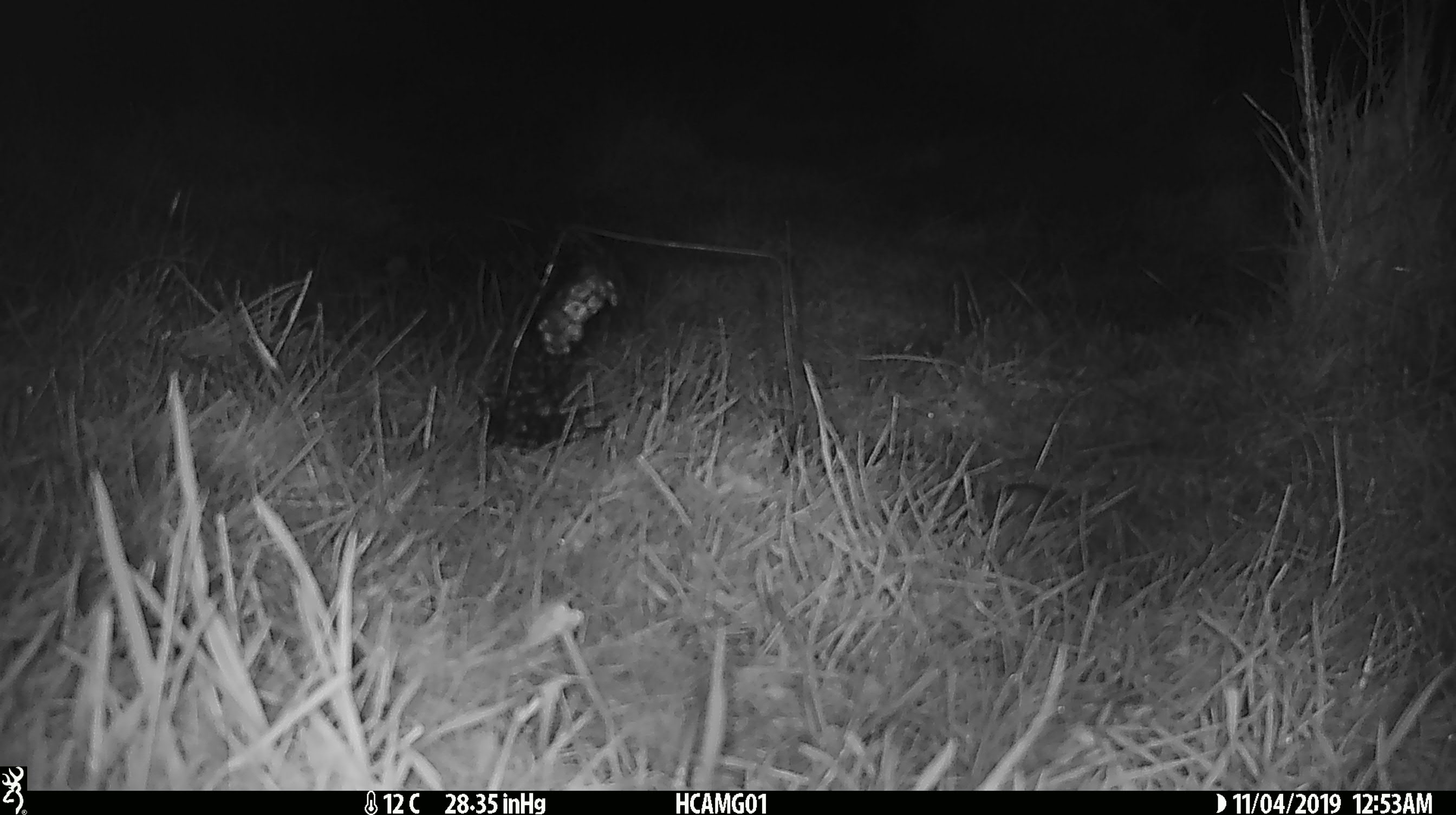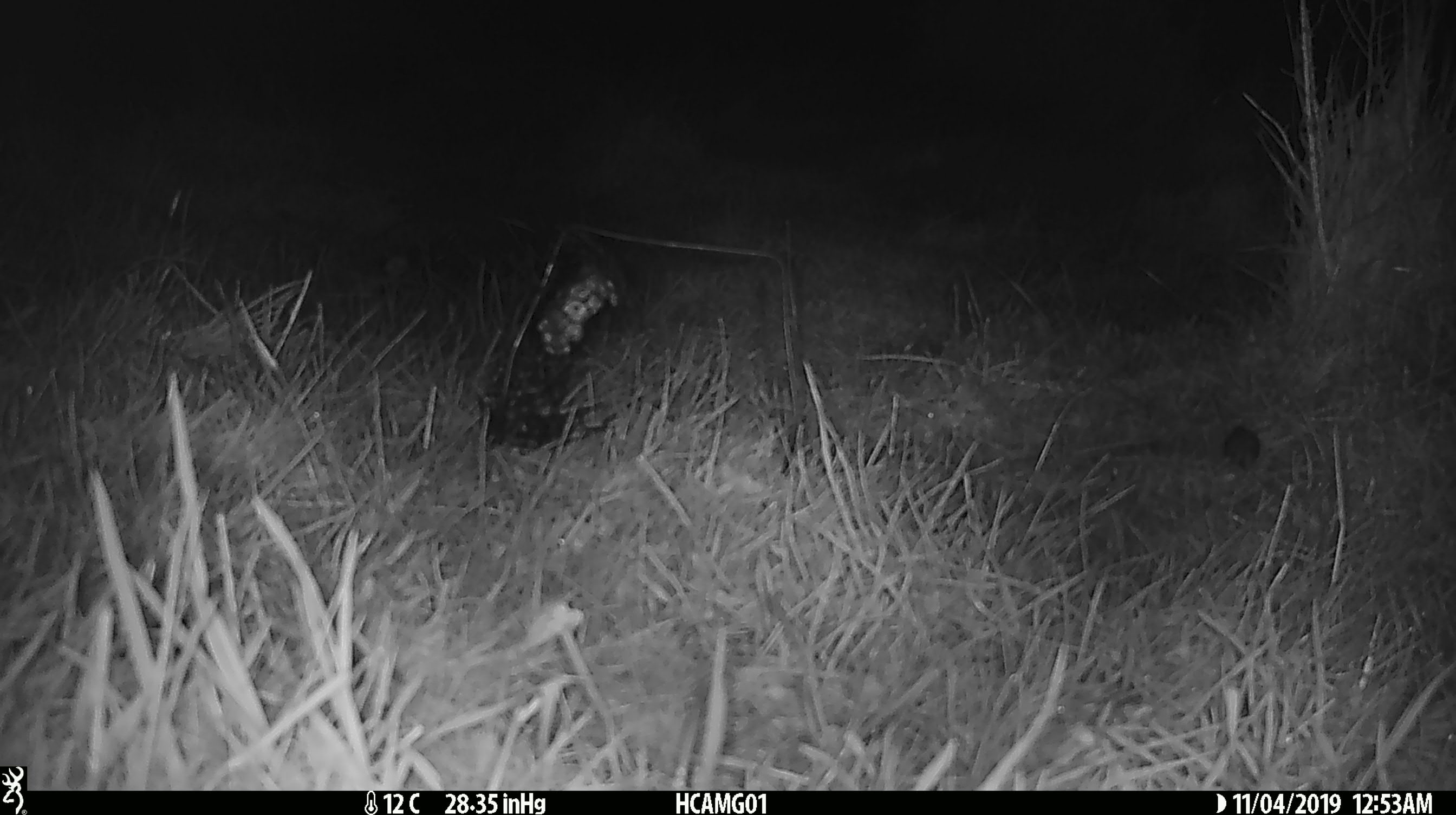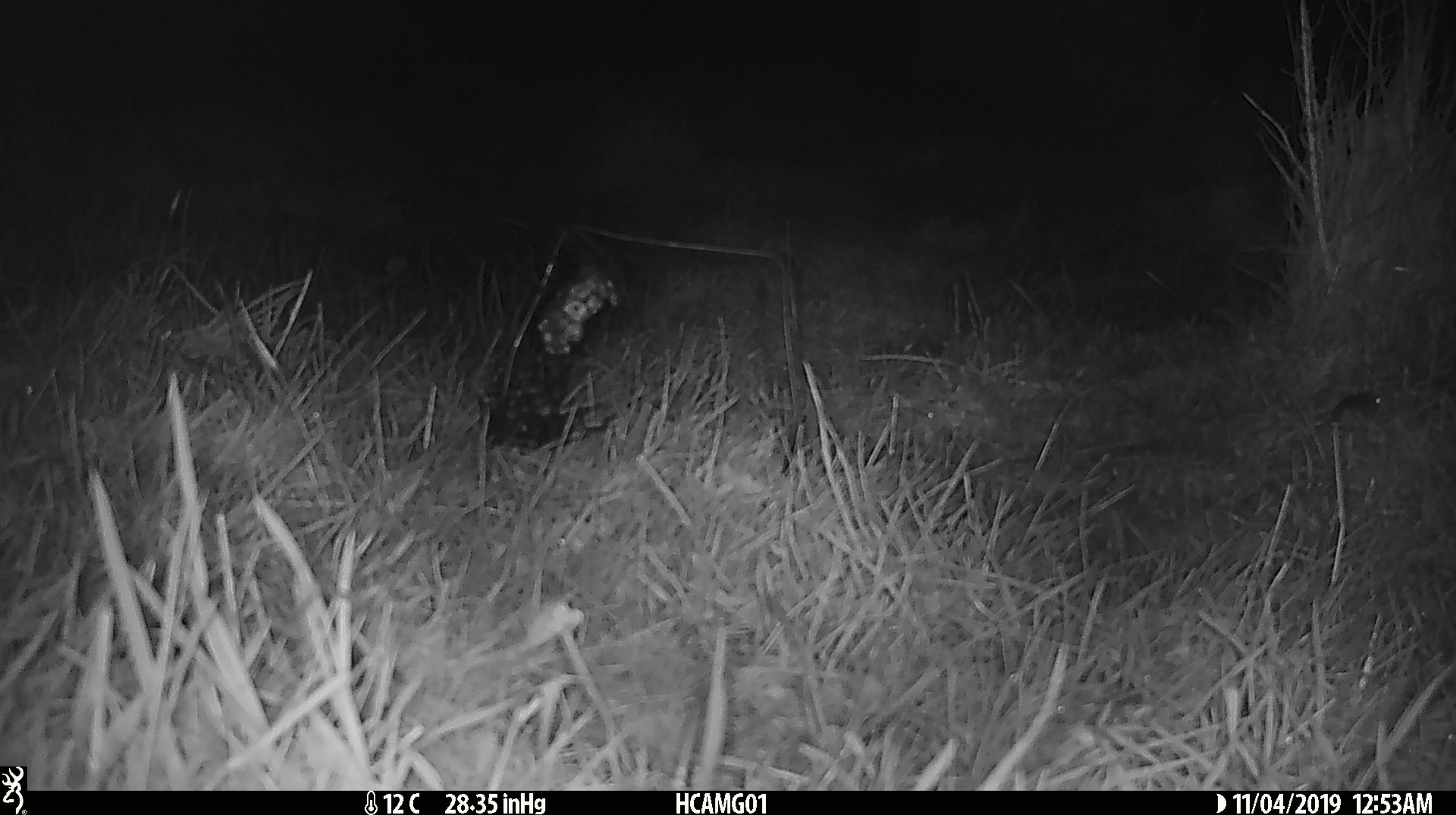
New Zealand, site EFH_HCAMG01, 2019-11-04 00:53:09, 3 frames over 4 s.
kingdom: Animalia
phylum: Chordata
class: Mammalia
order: Rodentia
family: Muridae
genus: Mus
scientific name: Mus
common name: mouse